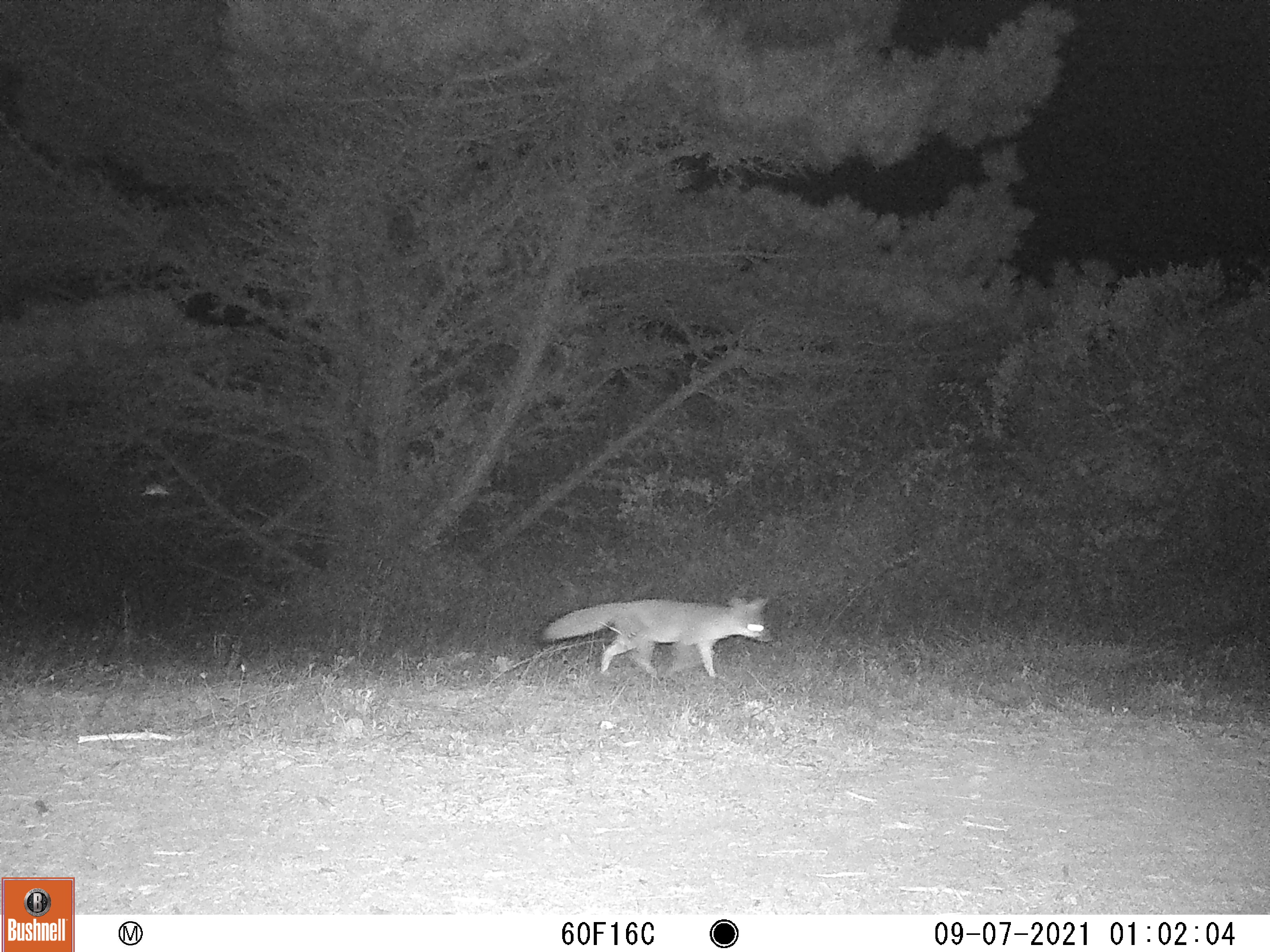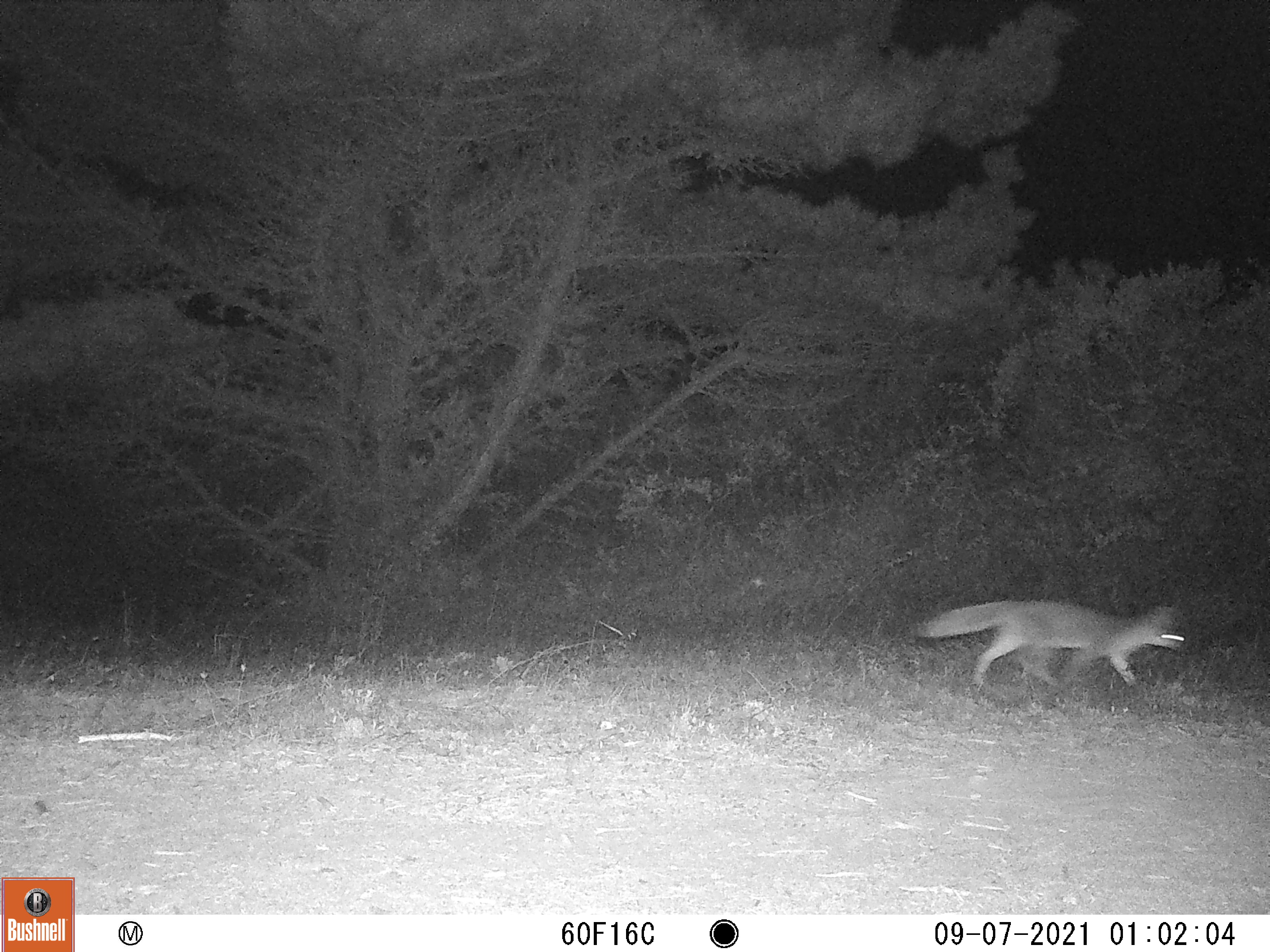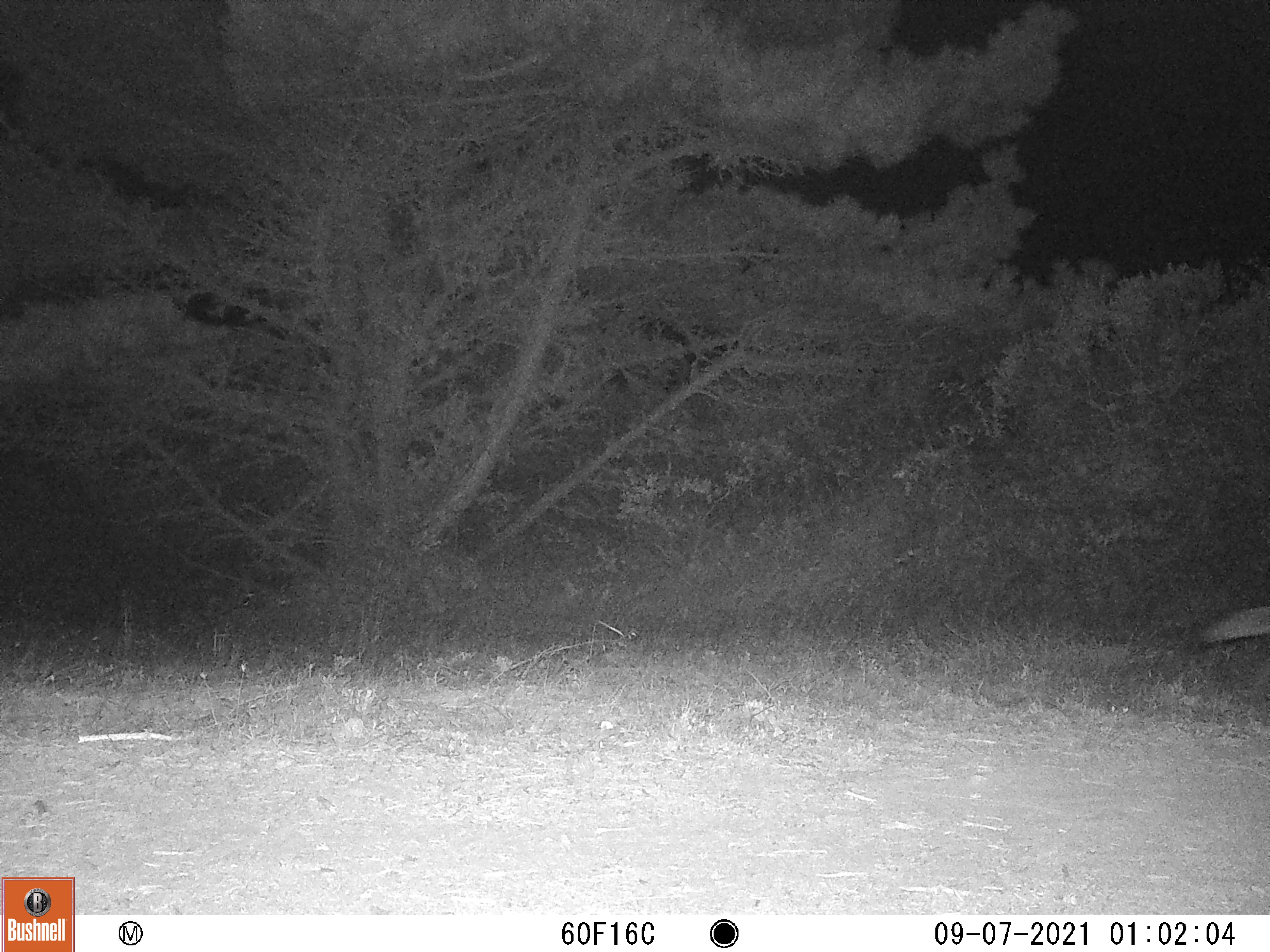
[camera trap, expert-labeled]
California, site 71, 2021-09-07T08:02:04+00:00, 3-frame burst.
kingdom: Animalia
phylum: Chordata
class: Mammalia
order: Carnivora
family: Canidae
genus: Urocyon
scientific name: Urocyon cinereoargenteus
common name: gray fox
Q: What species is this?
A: Gray fox (Urocyon cinereoargenteus).